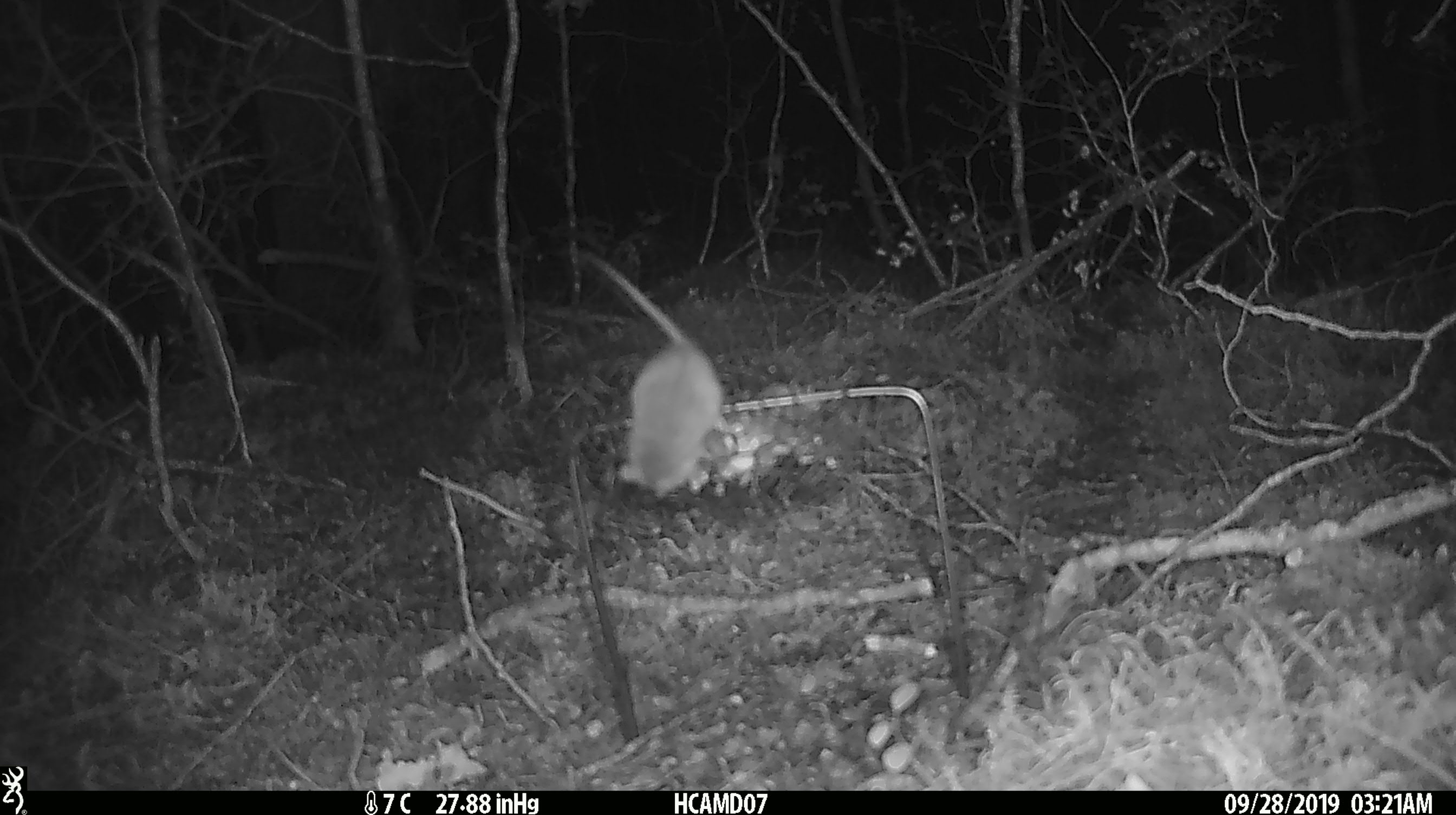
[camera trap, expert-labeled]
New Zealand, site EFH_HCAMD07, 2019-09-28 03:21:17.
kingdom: Animalia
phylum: Chordata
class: Mammalia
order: Rodentia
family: Muridae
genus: Mus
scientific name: Mus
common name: mouse